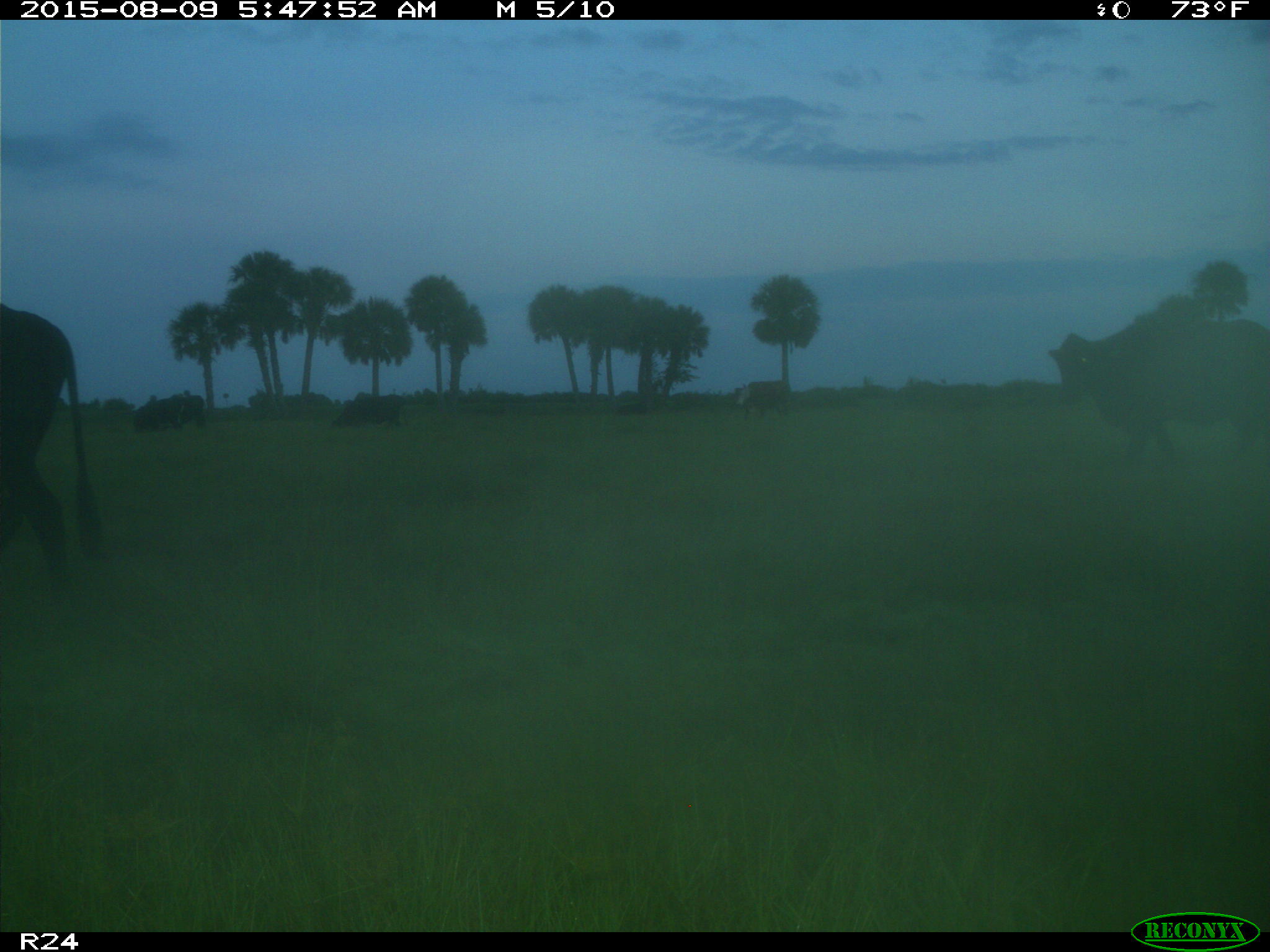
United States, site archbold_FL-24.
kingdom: Animalia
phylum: Chordata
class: Mammalia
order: Artiodactyla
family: Bovidae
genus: Bos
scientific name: Bos taurus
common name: domestic cow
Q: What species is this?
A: Bos taurus (domestic cow).